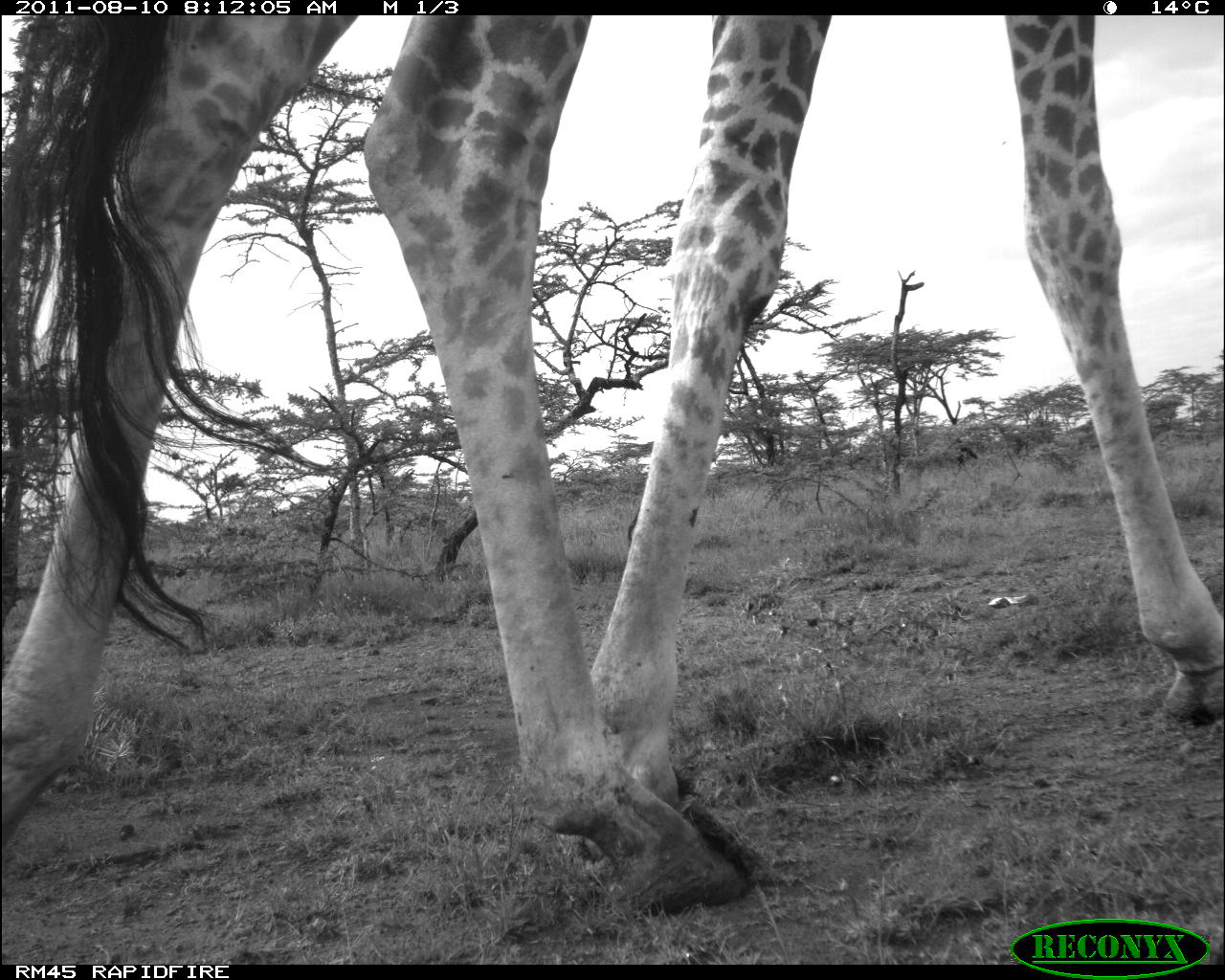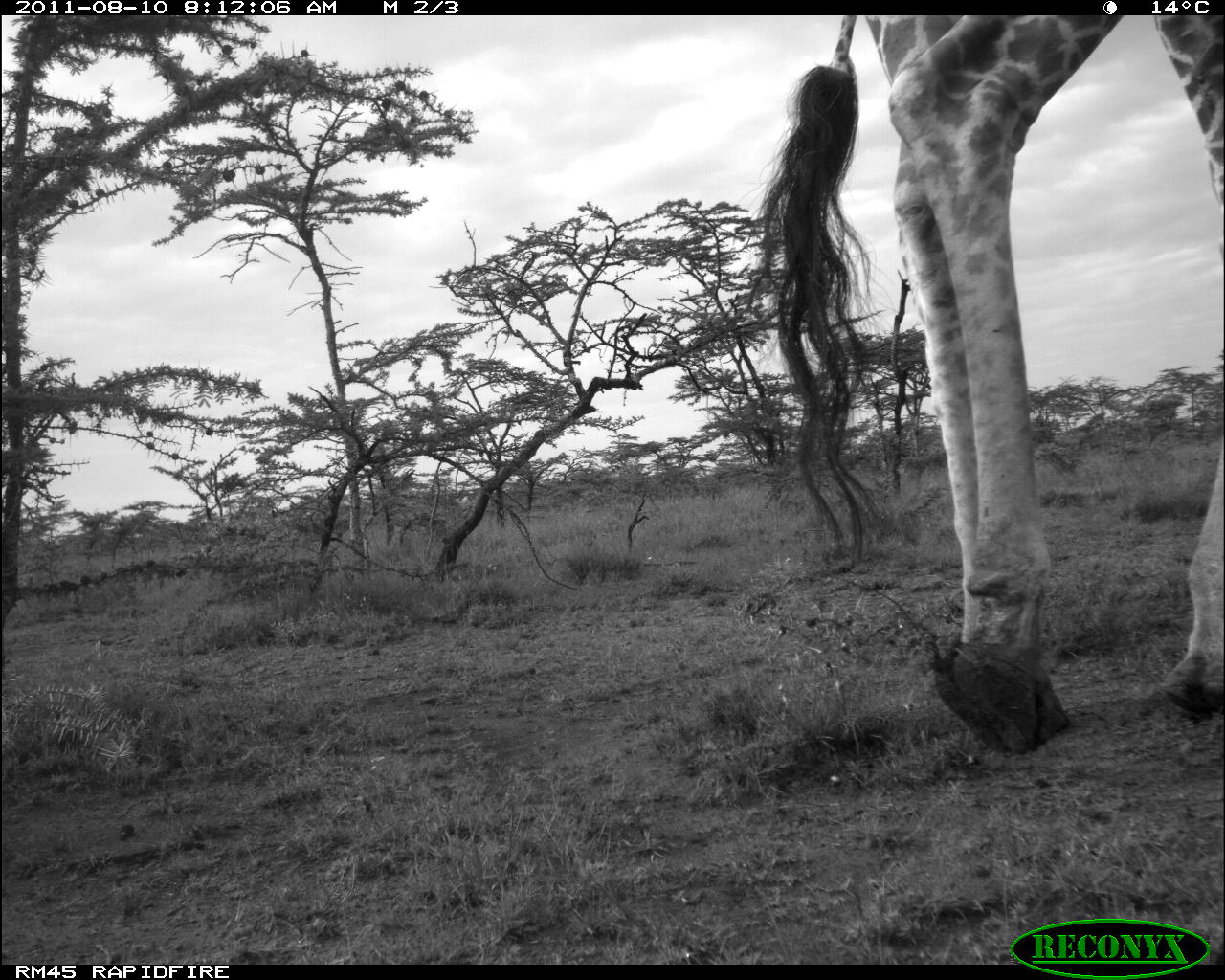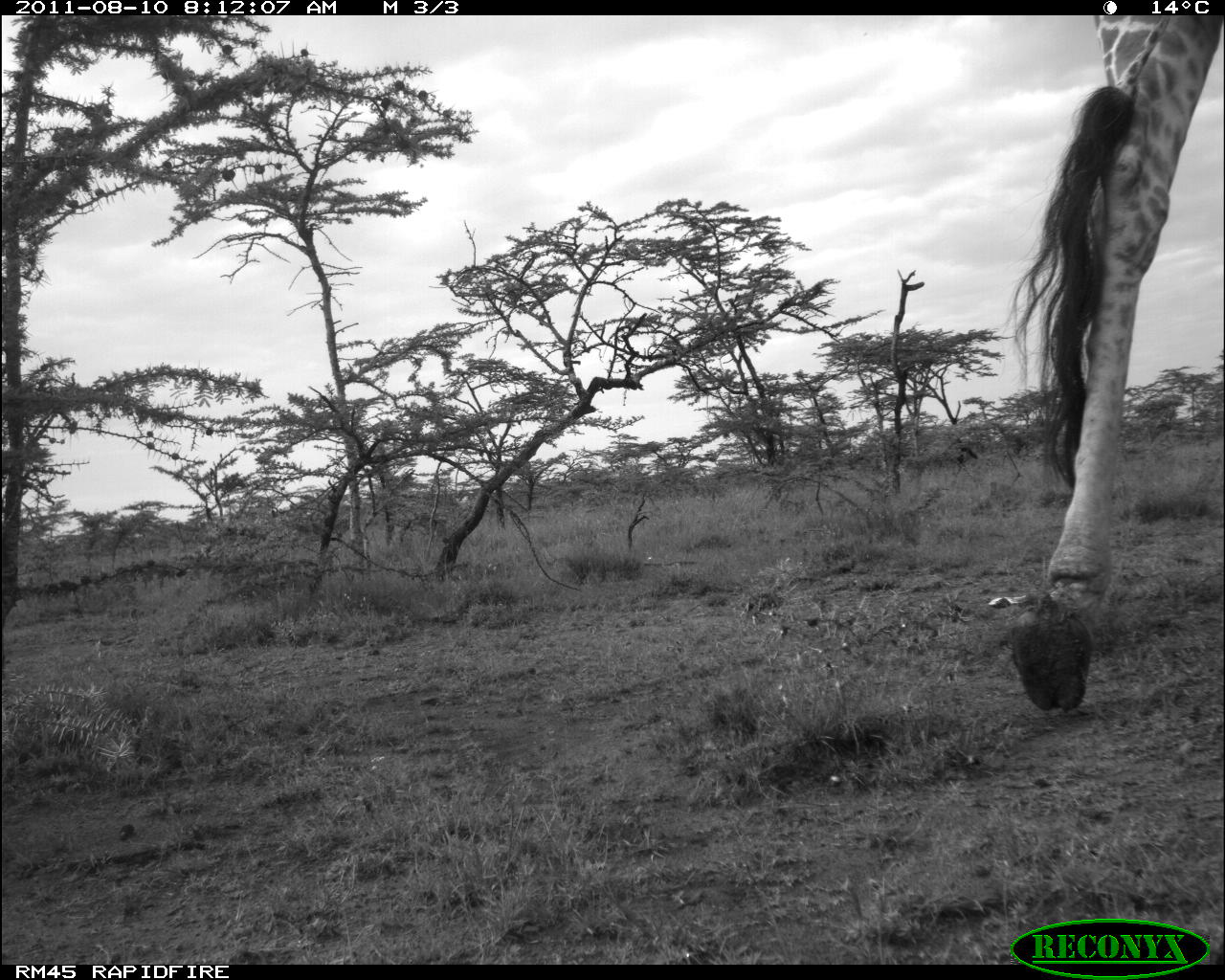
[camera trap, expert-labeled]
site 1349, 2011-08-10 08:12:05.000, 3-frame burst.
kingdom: Animalia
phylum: Chordata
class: Mammalia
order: Artiodactyla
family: Giraffidae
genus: Giraffa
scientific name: Giraffa camelopardalis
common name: giraffe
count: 1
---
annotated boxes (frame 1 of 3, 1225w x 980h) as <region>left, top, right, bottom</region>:
giraffa camelopardalis: <region>3, 16, 1222, 913</region>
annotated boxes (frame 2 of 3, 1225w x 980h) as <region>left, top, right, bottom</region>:
giraffa camelopardalis: <region>759, 14, 1224, 753</region>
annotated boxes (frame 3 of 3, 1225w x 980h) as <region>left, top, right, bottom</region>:
giraffa camelopardalis: <region>1011, 14, 1223, 714</region>